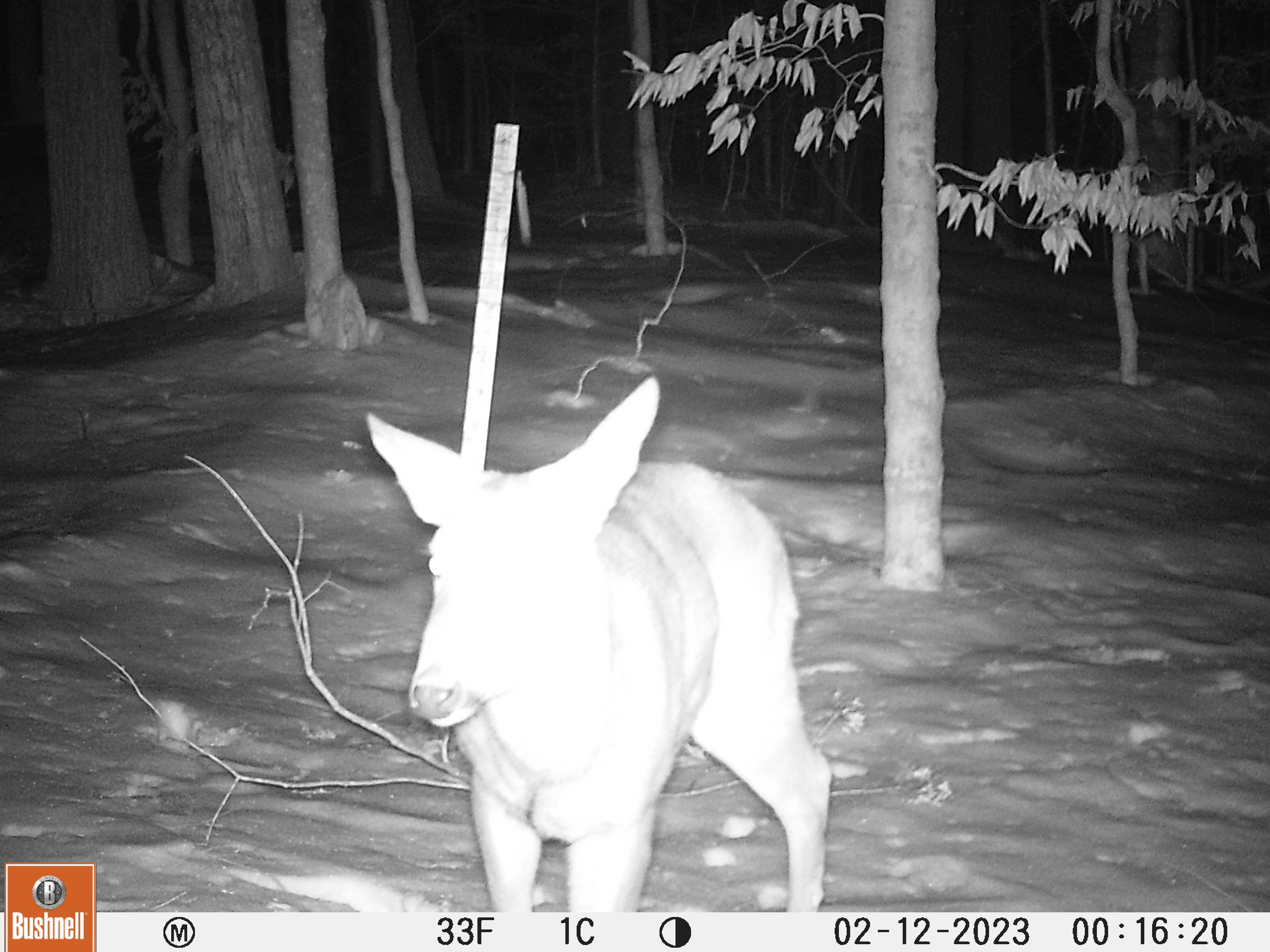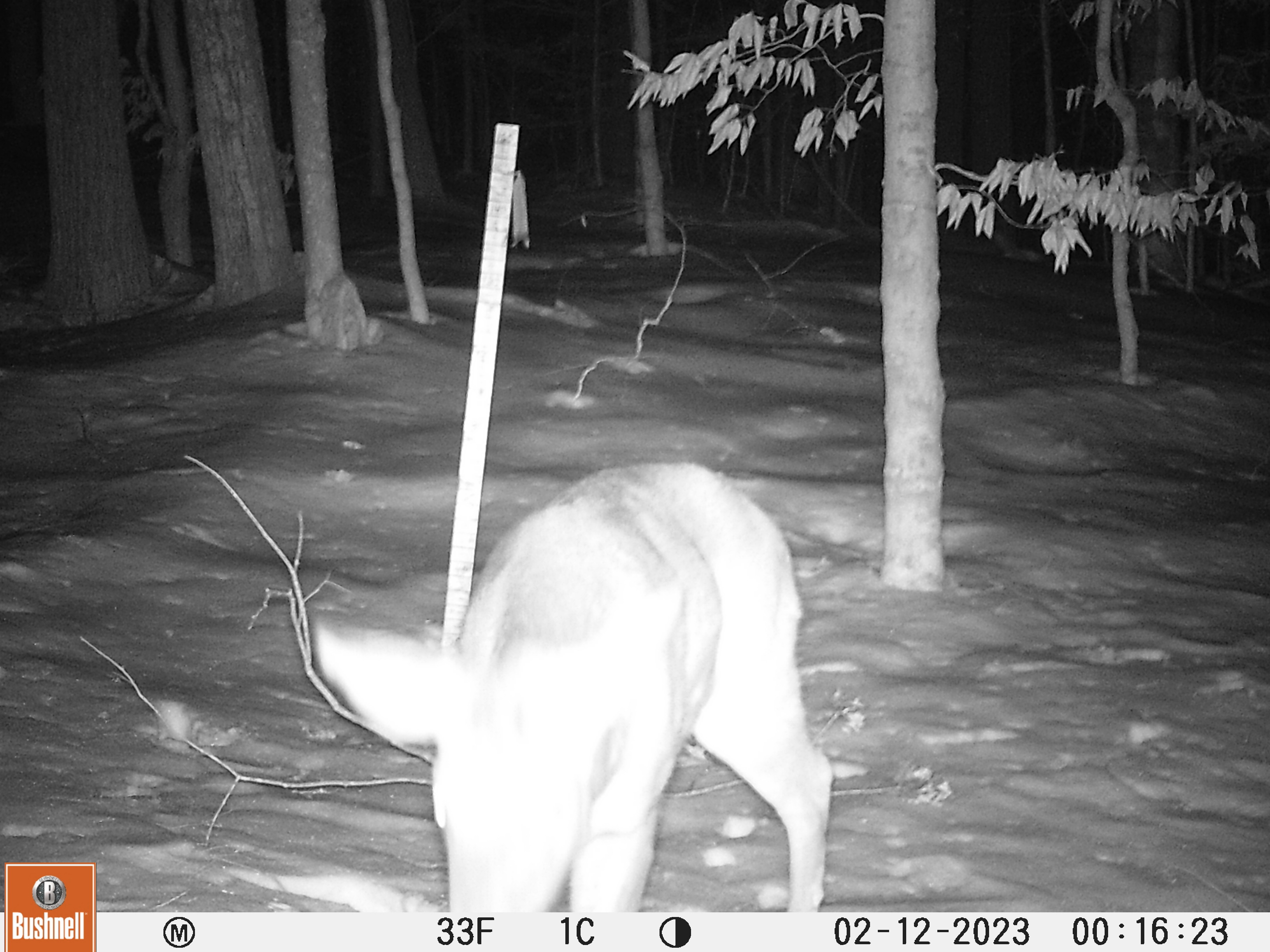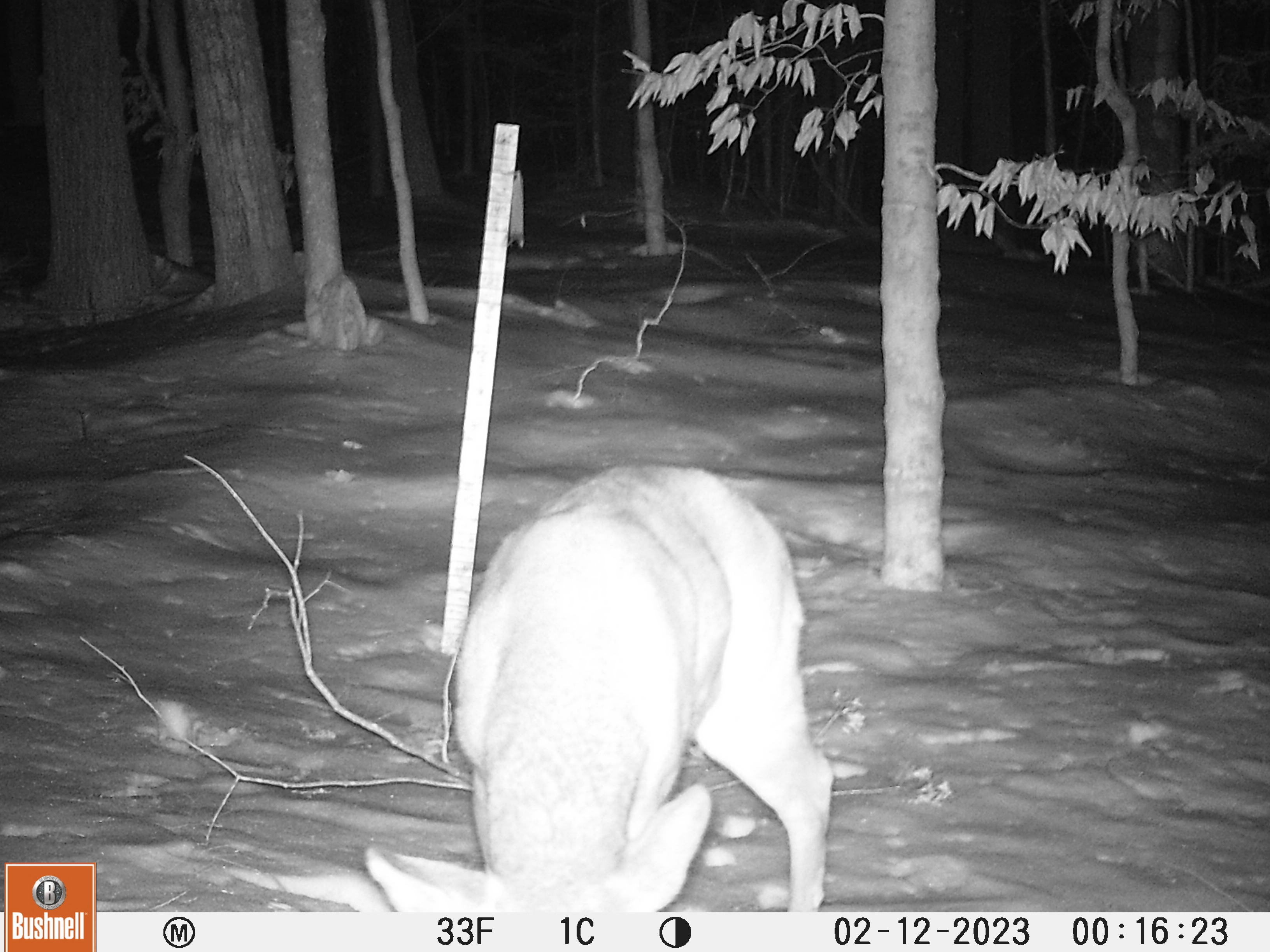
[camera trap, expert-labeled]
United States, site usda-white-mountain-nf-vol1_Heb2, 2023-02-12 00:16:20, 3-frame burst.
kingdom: Animalia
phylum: Chordata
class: Mammalia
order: Artiodactyla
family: Cervidae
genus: Odocoileus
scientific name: Odocoileus virginianus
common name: white-tailed deer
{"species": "white-tailed deer (Odocoileus virginianus)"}